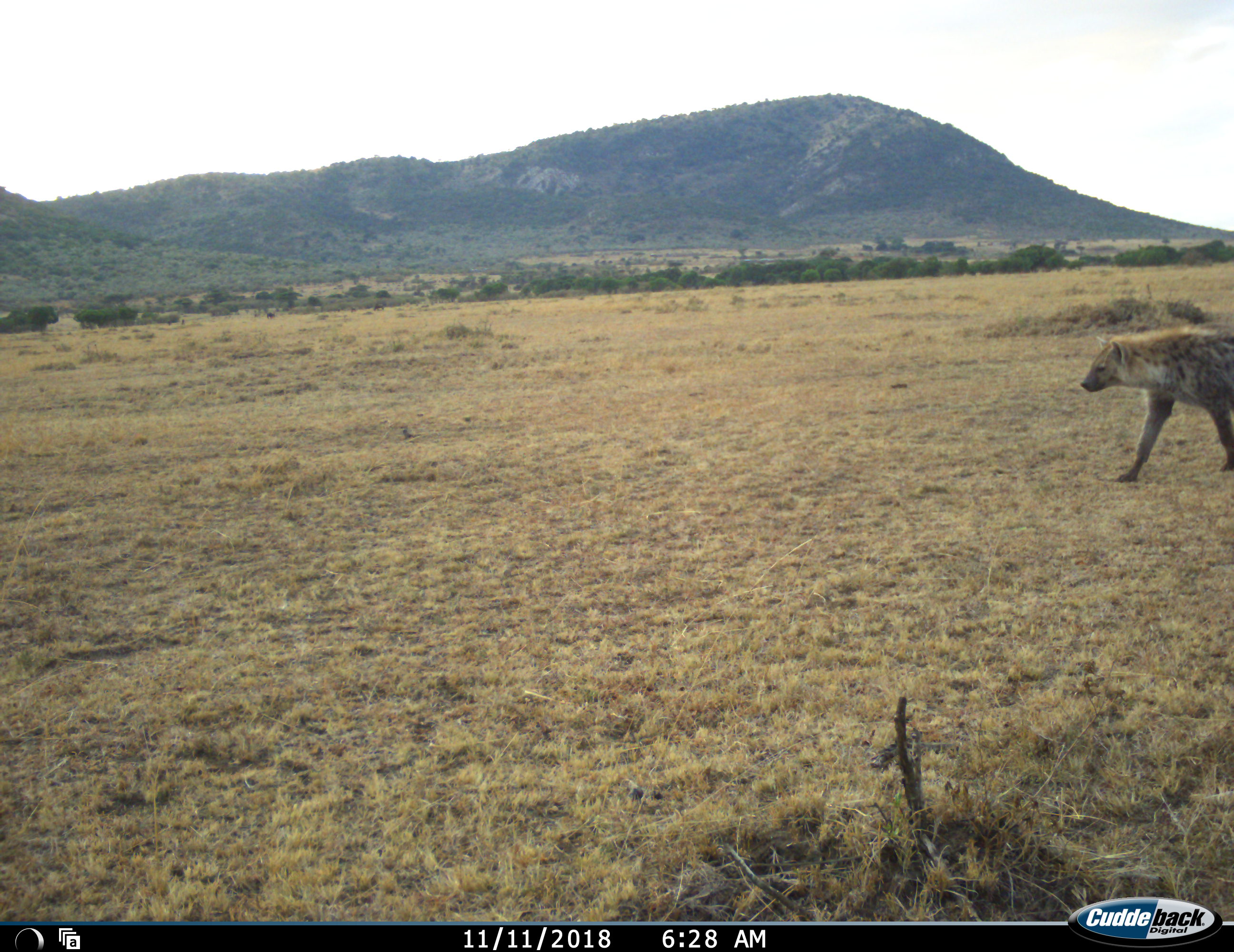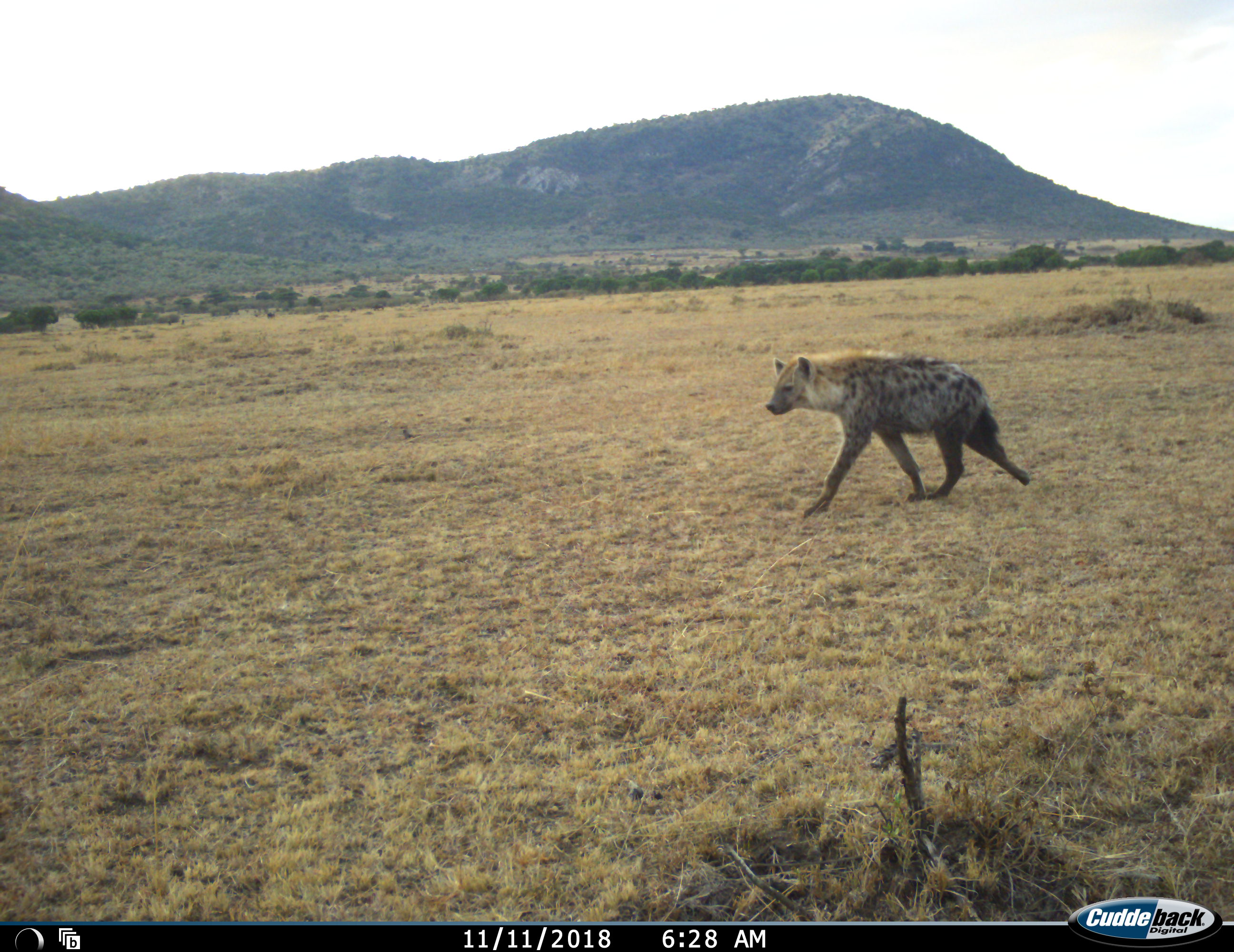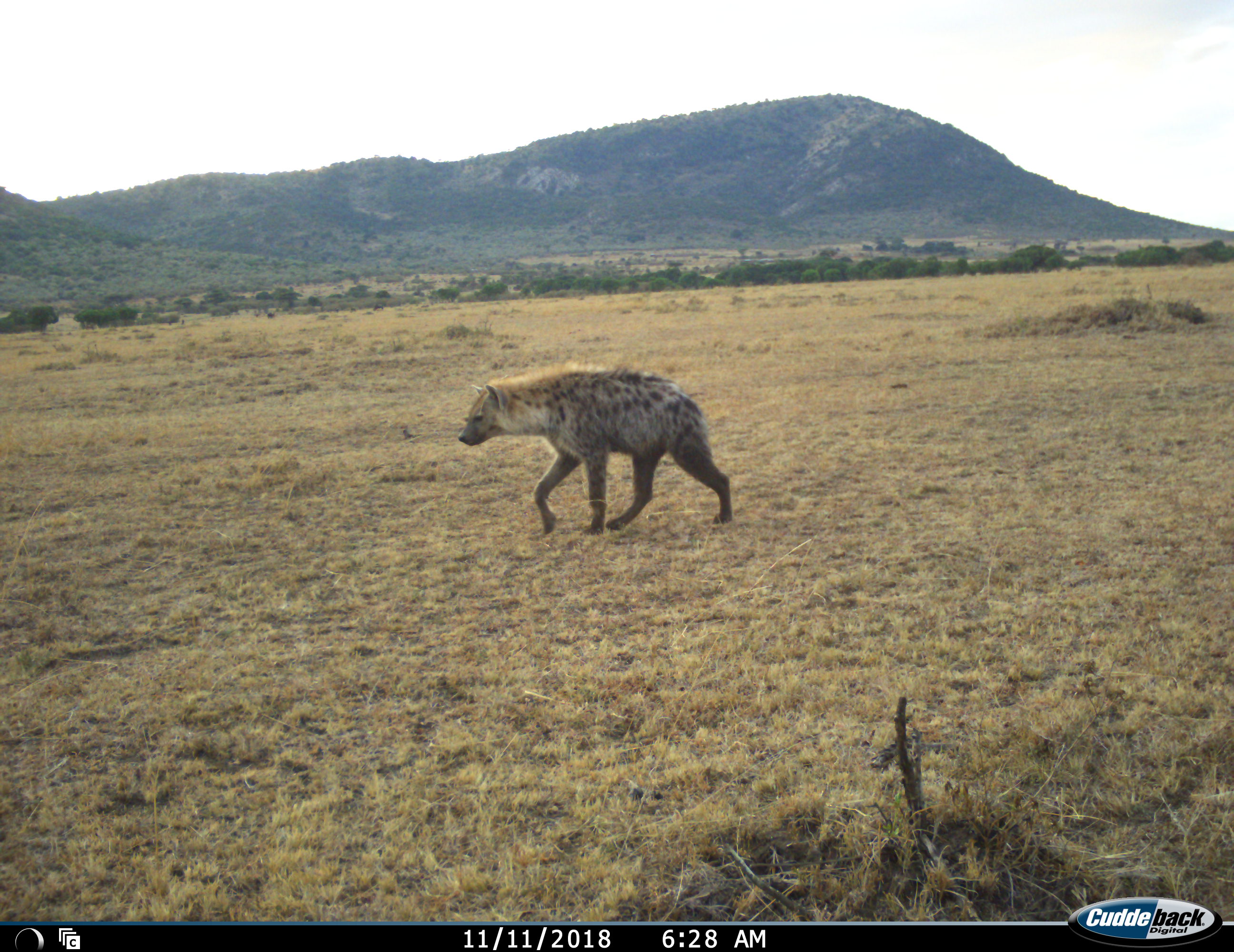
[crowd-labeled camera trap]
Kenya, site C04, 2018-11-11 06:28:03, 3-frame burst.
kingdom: Animalia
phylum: Chordata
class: Mammalia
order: Carnivora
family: Hyaenidae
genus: Crocuta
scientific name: Crocuta crocuta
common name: spotted hyena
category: hyenaspotted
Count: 1.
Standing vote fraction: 0%.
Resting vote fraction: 0%.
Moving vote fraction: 100%.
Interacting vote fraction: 0%.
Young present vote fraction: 0%.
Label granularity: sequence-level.